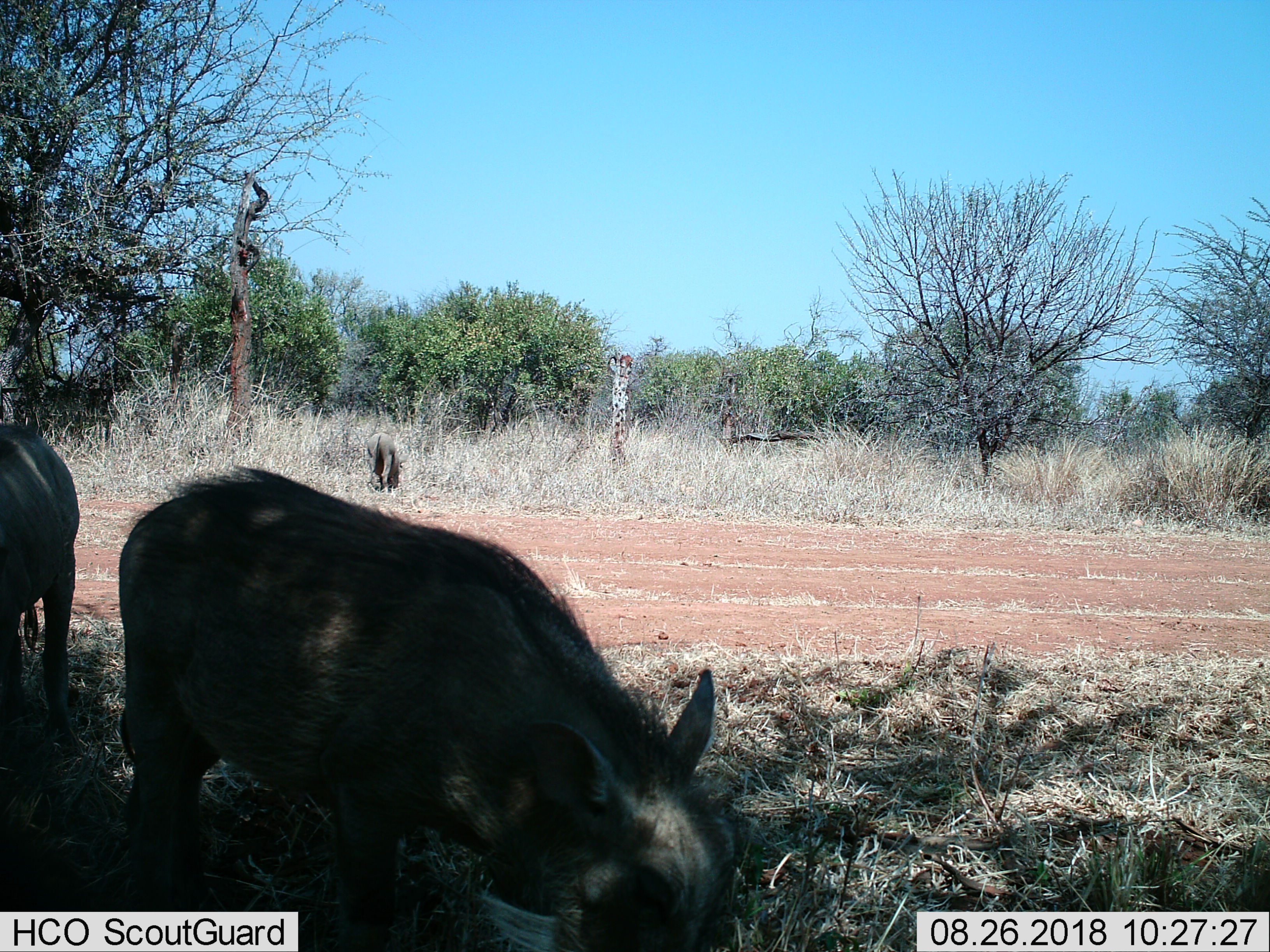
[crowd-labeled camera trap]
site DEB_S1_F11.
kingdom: Animalia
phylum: Chordata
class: Mammalia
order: Artiodactyla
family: Suidae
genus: Phacochoerus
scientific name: Phacochoerus africanus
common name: warthog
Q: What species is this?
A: Warthog (Phacochoerus africanus).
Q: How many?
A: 3.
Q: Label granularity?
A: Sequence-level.